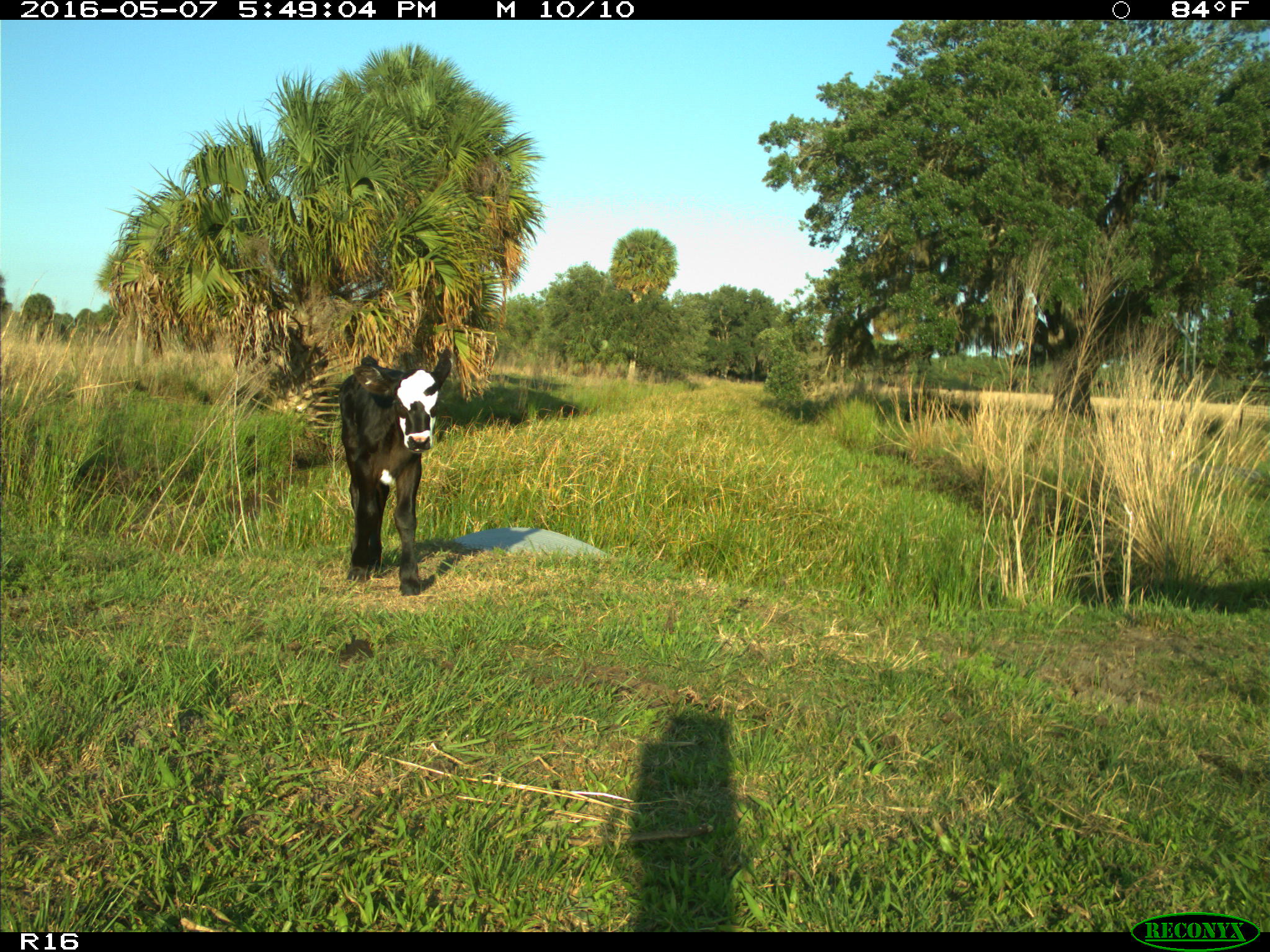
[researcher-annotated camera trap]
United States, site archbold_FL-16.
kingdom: Animalia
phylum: Chordata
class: Mammalia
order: Artiodactyla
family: Bovidae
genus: Bos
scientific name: Bos taurus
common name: domestic cow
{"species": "Bos taurus (domestic cow)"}